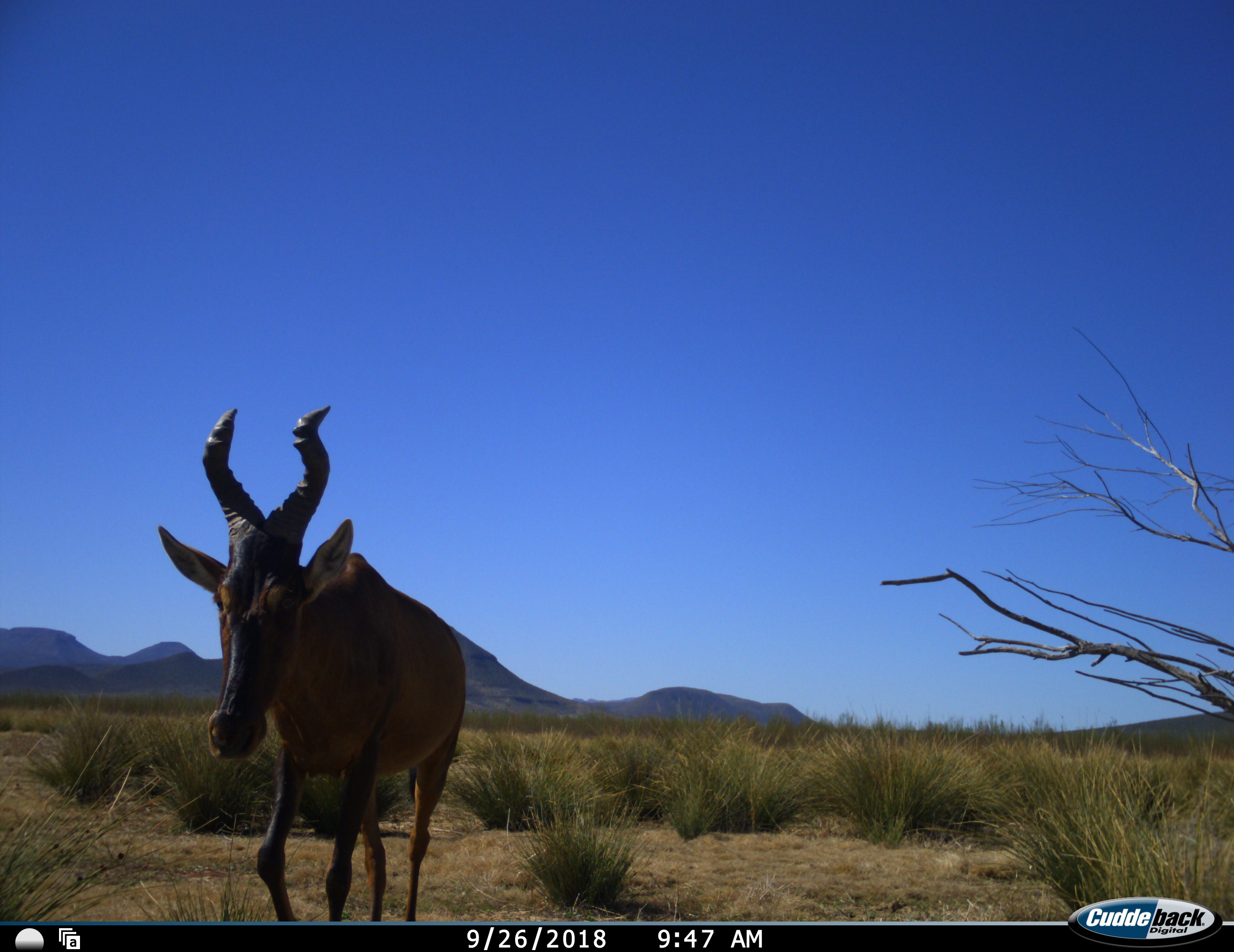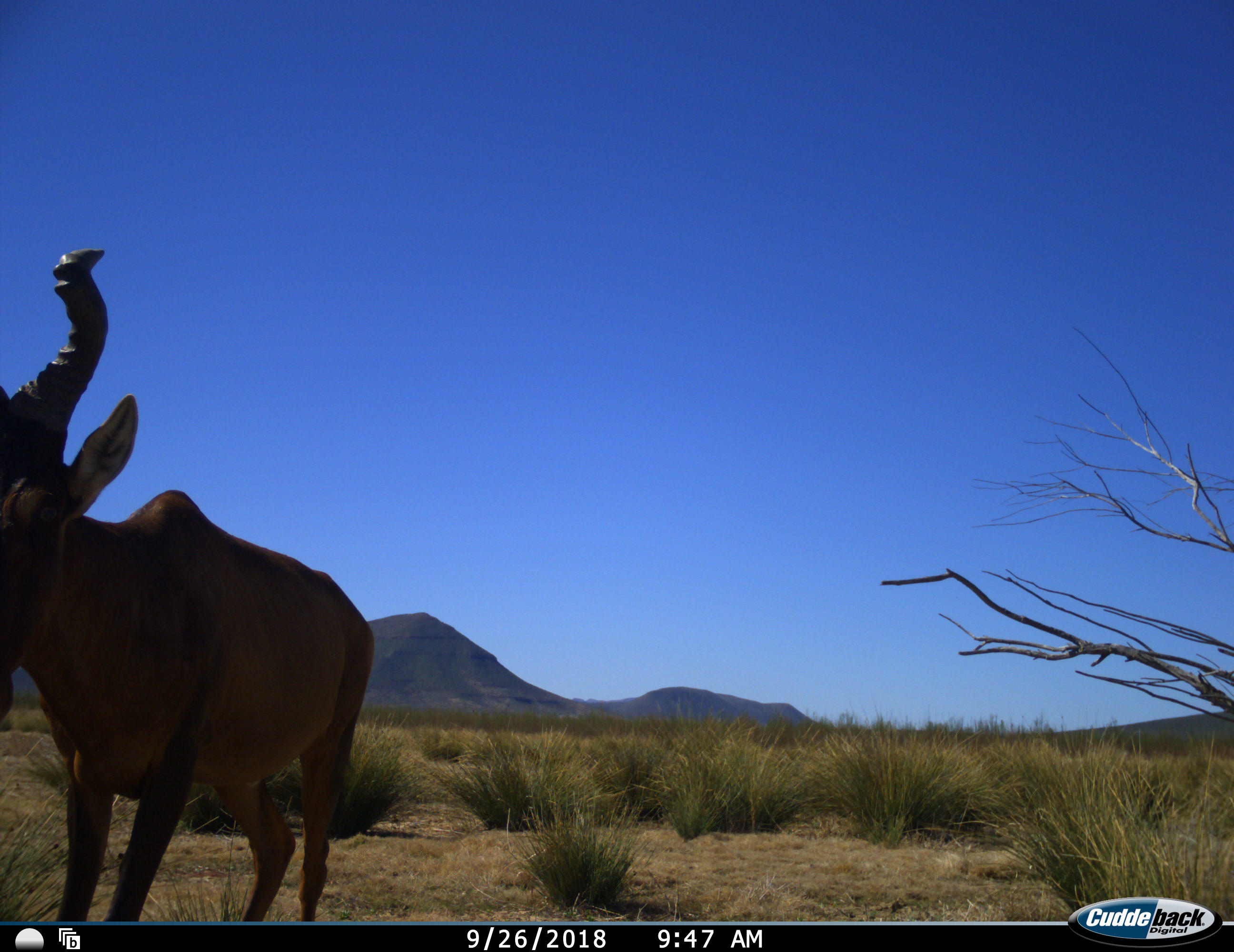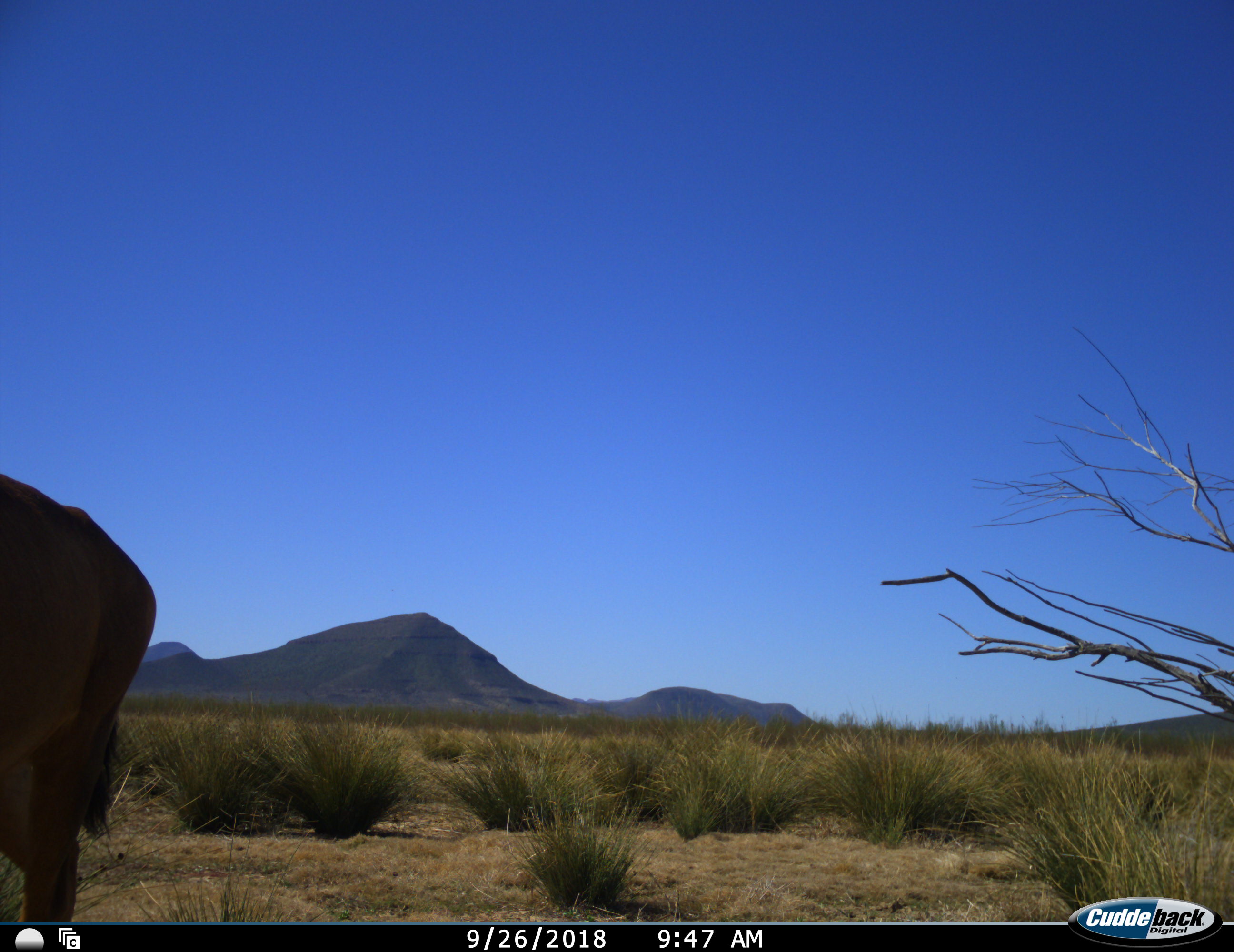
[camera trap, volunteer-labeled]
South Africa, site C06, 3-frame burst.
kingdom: Animalia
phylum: Chordata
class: Mammalia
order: Artiodactyla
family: Bovidae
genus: Alcelaphus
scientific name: Alcelaphus buselaphus caama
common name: red hartebeest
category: hartebeestred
Hartebeestred (red hartebeest) (Alcelaphus buselaphus caama), count 1. Behavior (volunteer vote fractions): standing 0%, resting 0%, moving 100%, interacting 0%. Young present (vote fraction): 0%. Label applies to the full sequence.